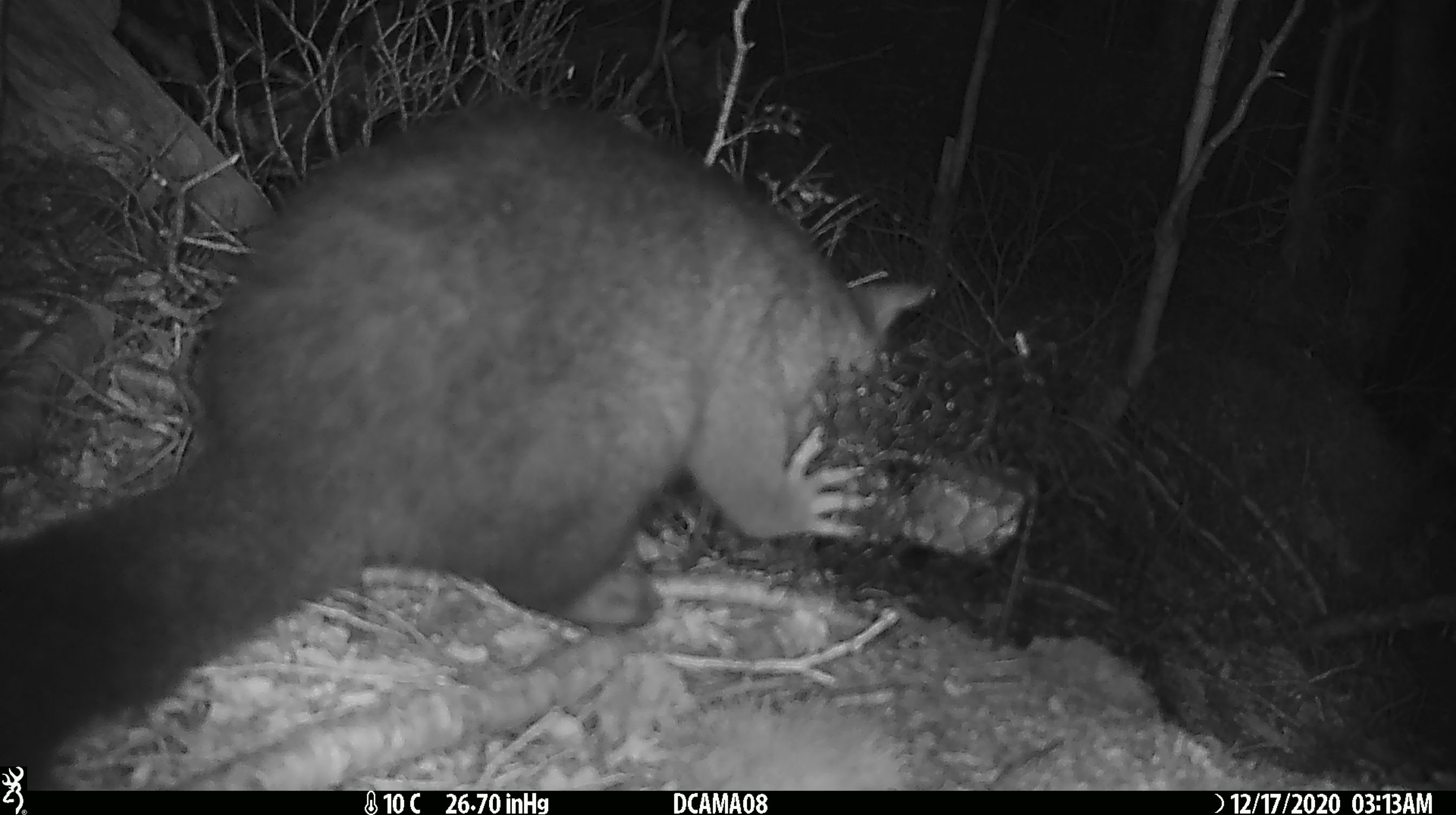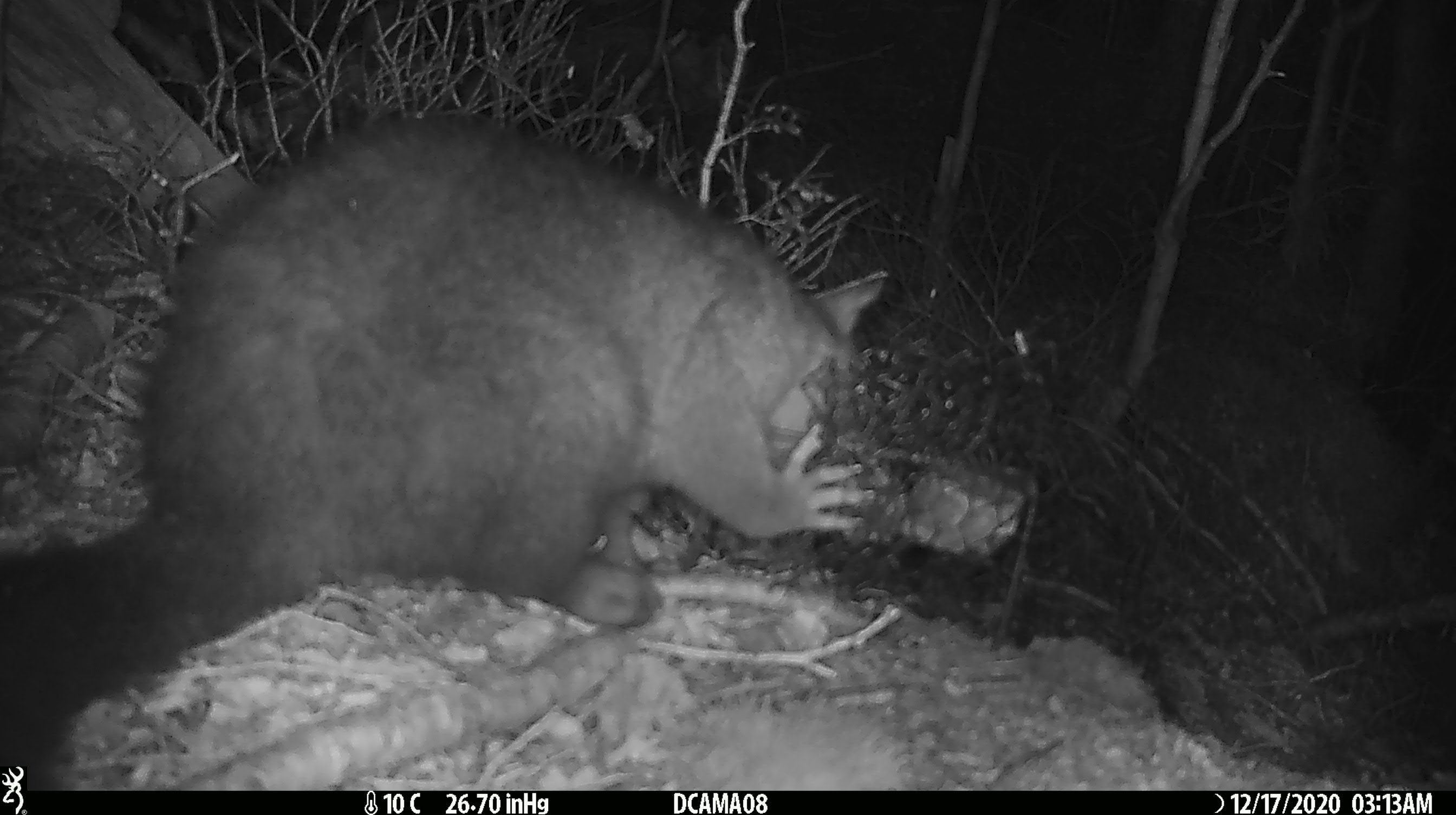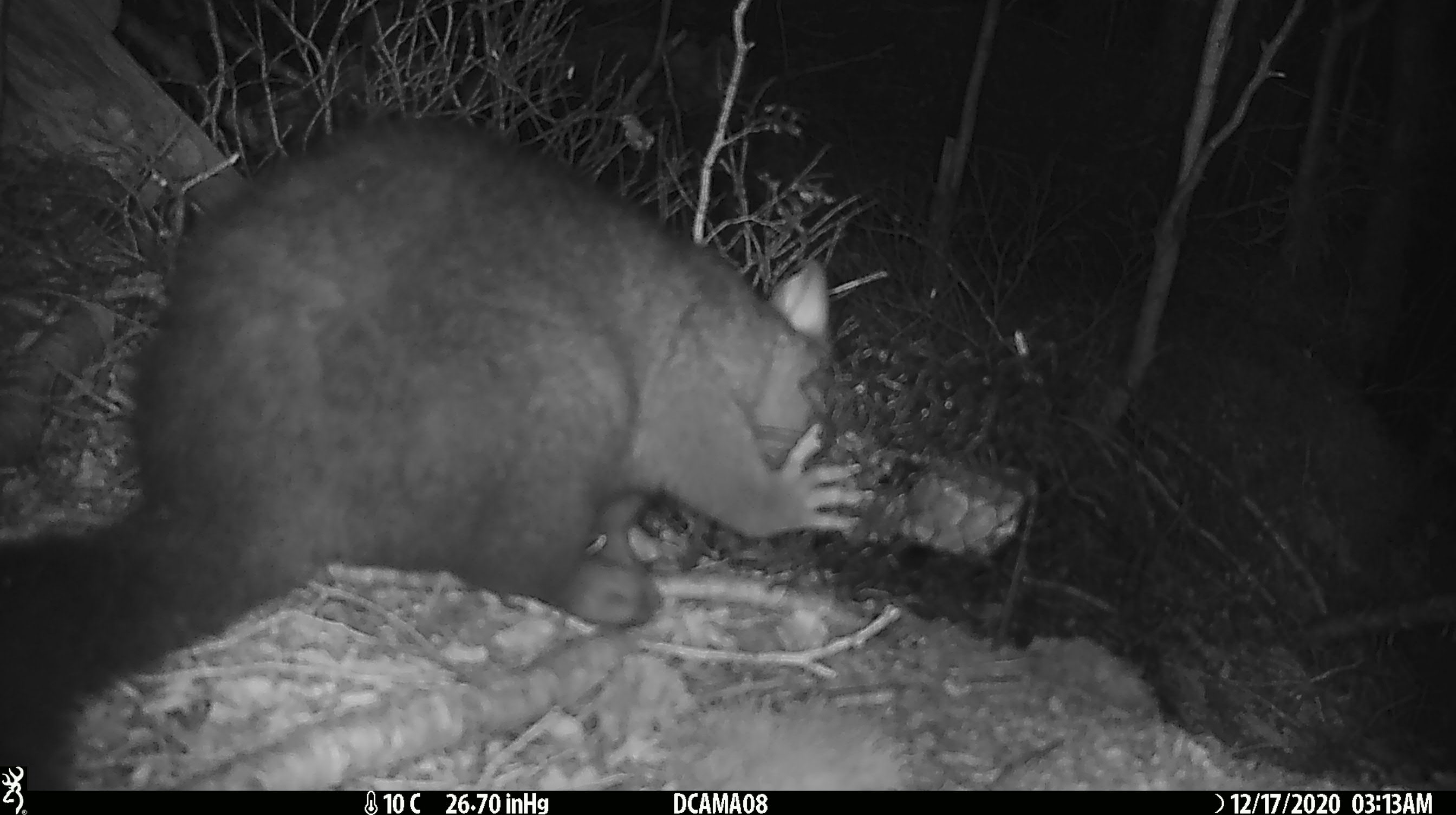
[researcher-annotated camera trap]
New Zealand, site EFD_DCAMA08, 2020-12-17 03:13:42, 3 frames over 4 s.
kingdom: Animalia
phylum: Chordata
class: Mammalia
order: Diprotodontia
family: Phalangeridae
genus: Trichosurus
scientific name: Trichosurus vulpecula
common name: common brushtail possum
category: possum